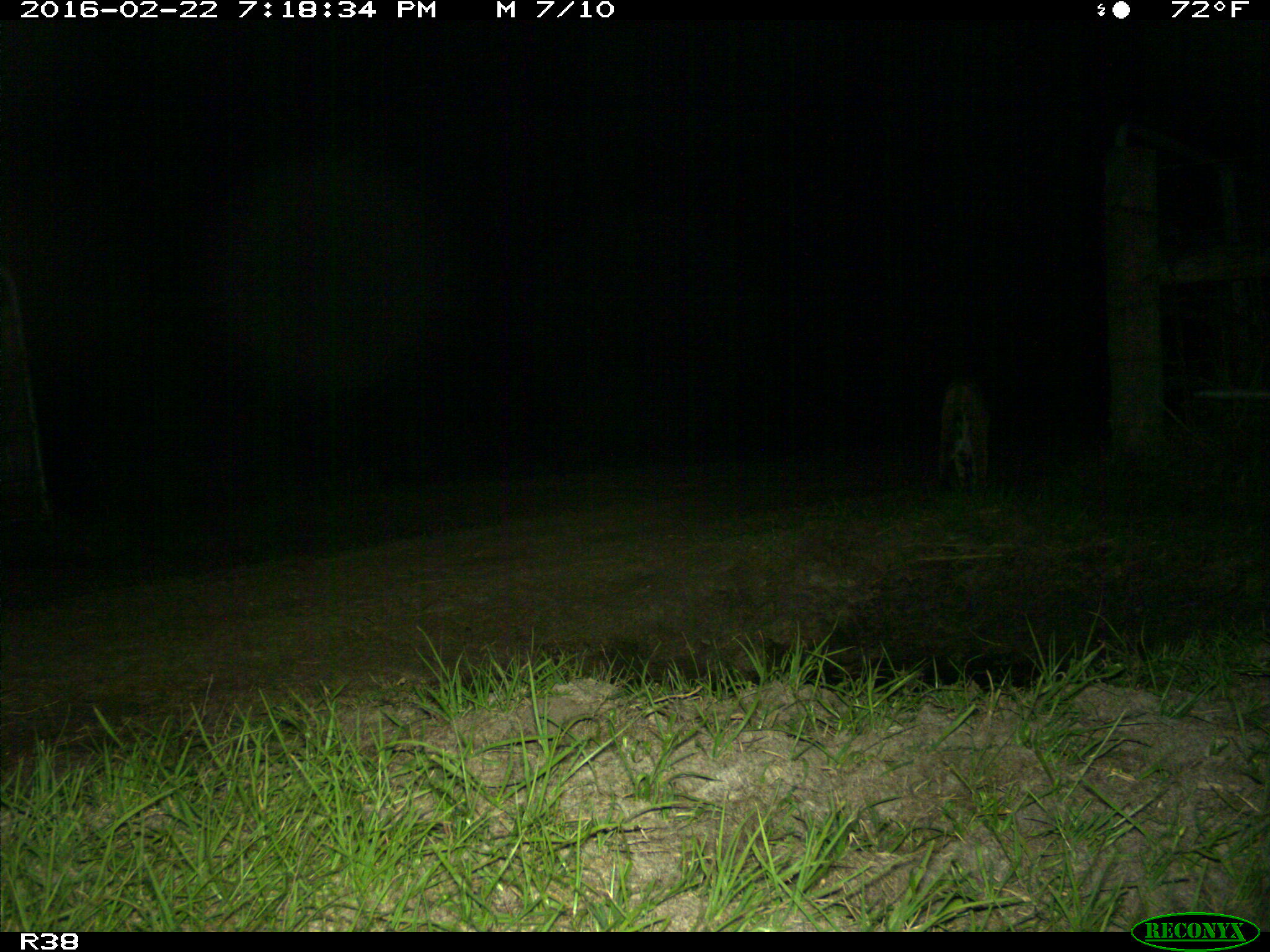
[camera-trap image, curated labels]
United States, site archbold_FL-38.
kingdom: Animalia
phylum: Chordata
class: Mammalia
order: Carnivora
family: Felidae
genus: Lynx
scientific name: Lynx rufus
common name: bobcat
Lynx rufus (bobcat).